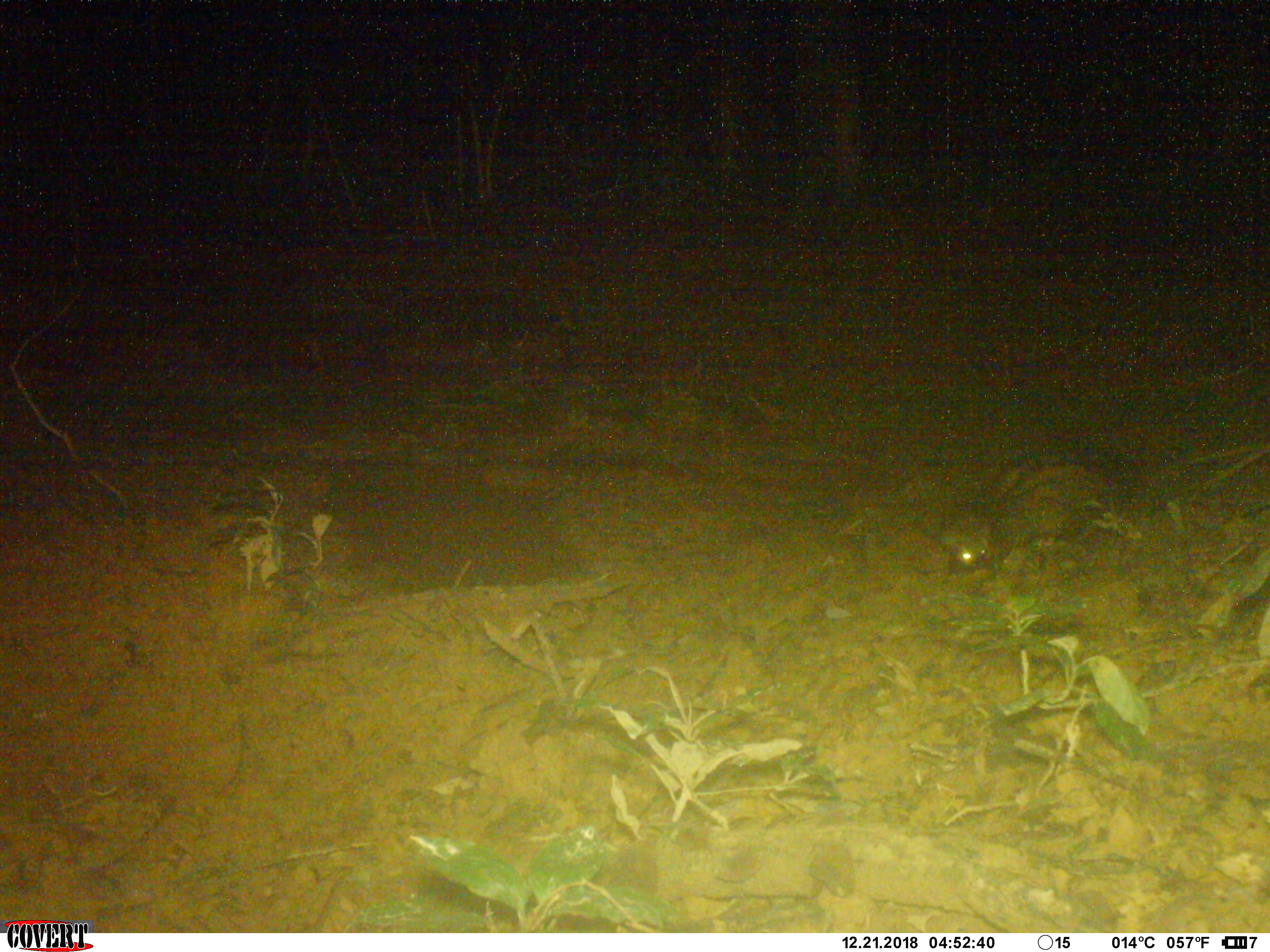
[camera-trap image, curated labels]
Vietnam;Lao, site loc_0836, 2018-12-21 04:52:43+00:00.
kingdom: Animalia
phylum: Chordata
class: Mammalia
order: Carnivora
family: Viverridae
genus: Paradoxurus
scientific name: Paradoxurus hermaphroditus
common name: common palm civet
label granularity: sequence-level